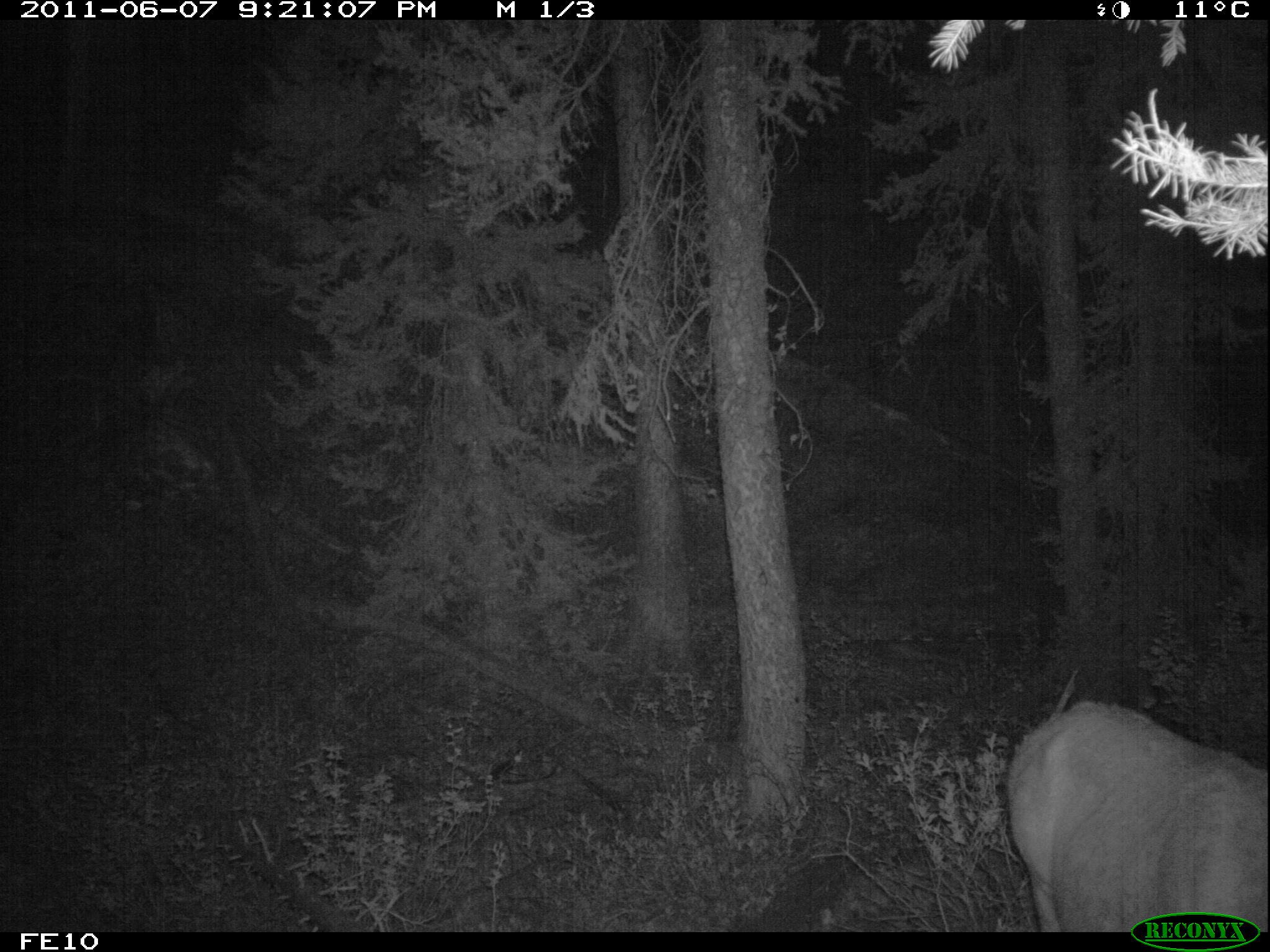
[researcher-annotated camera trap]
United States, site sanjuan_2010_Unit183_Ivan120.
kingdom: Animalia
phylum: Chordata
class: Mammalia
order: Artiodactyla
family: Cervidae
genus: Cervus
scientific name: Cervus elaphus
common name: red deer